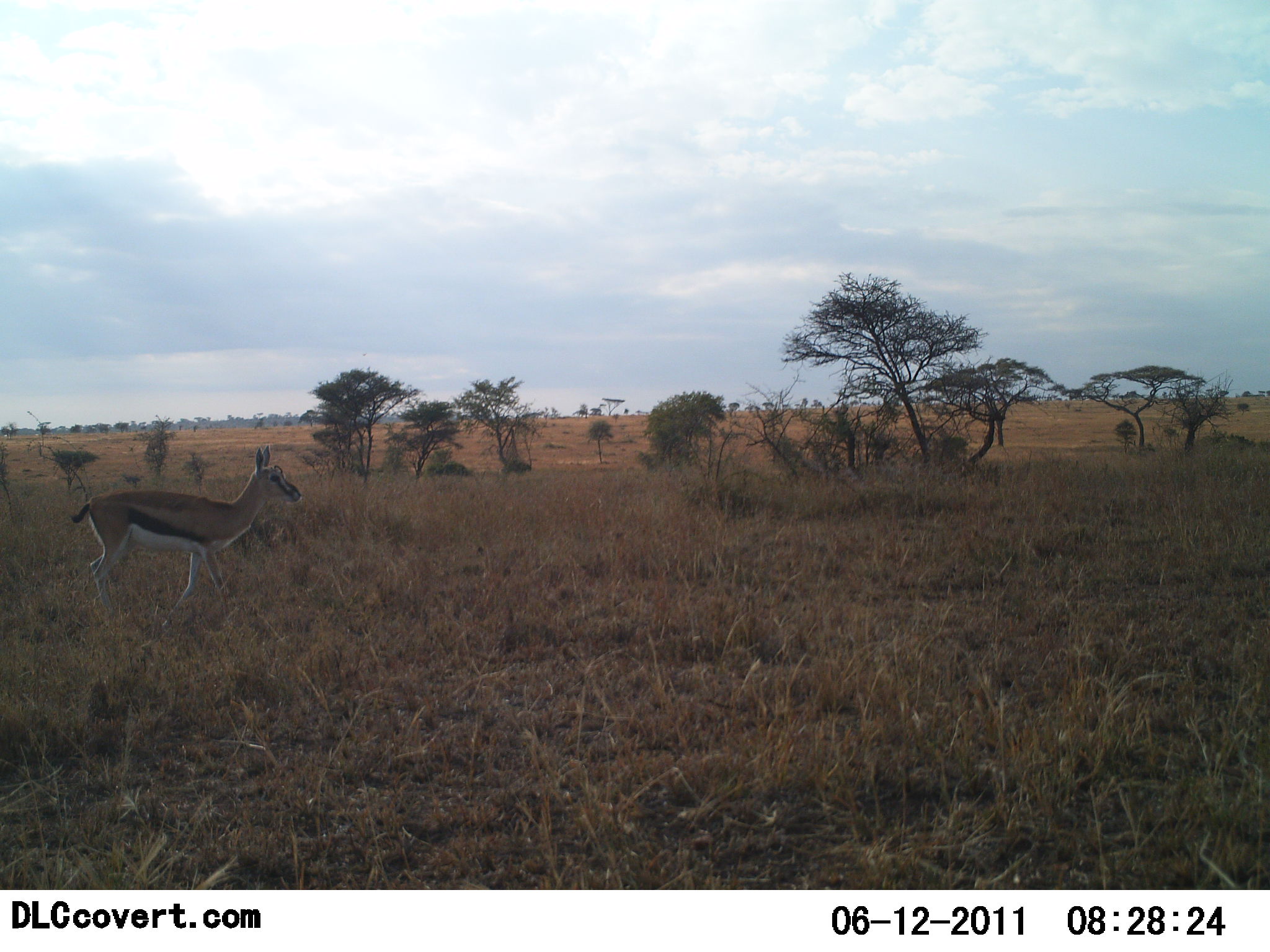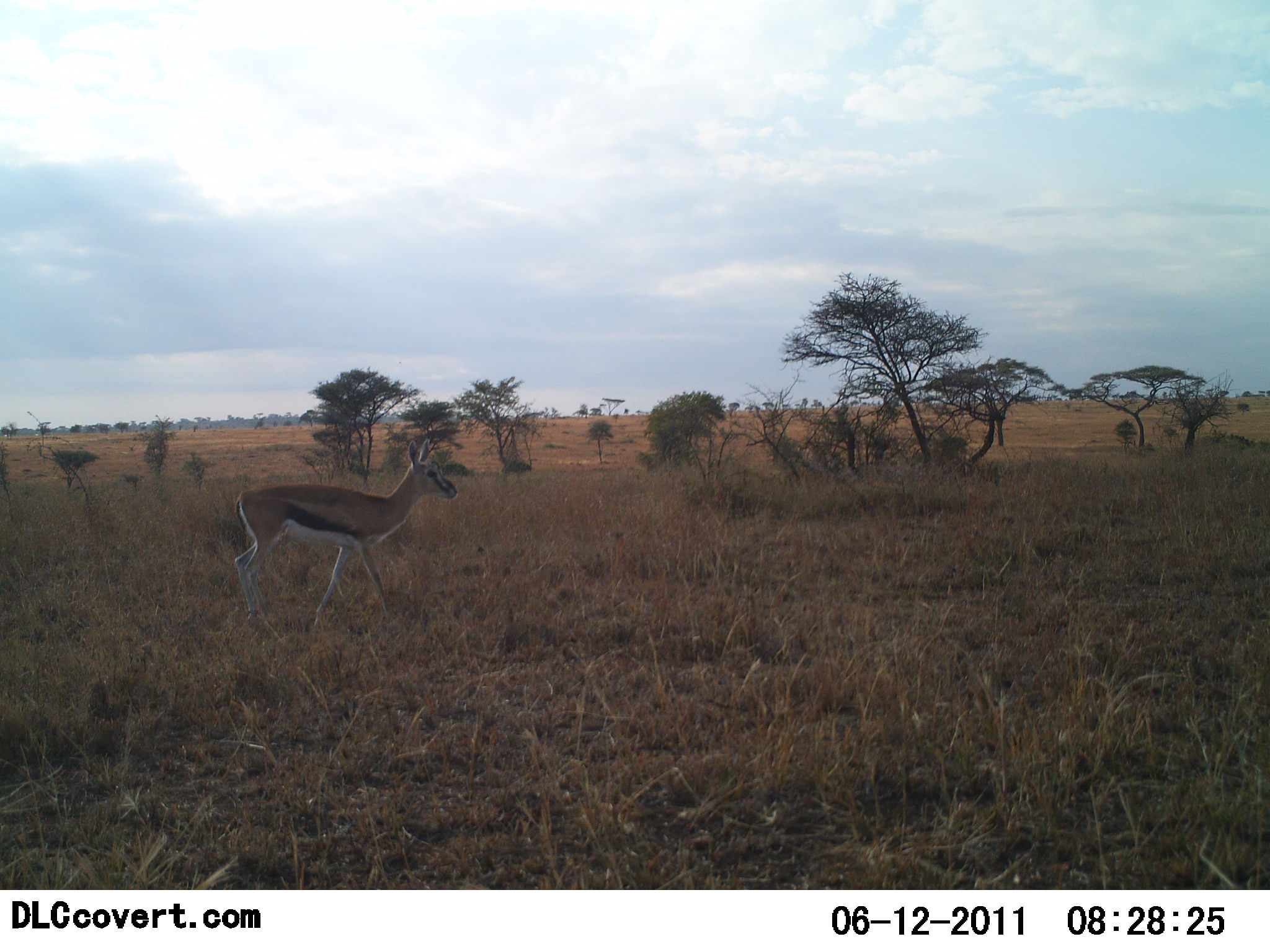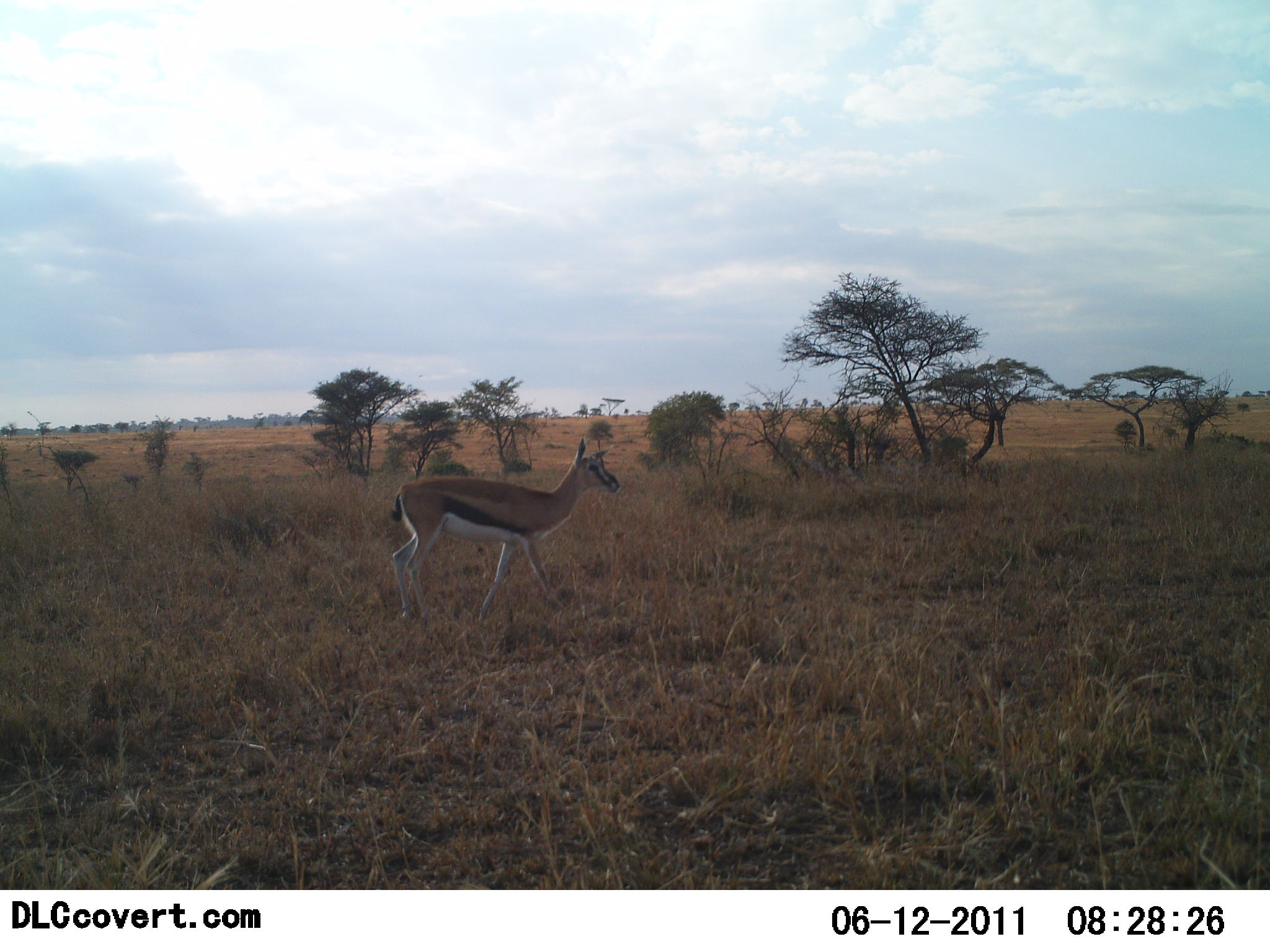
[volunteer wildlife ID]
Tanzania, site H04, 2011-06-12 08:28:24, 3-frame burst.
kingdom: Animalia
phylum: Chordata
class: Mammalia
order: Artiodactyla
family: Bovidae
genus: Eudorcas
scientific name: Eudorcas thomsonii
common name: thomson's gazelle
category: gazellethomsons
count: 1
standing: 10%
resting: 0%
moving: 90%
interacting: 0%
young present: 0%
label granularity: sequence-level